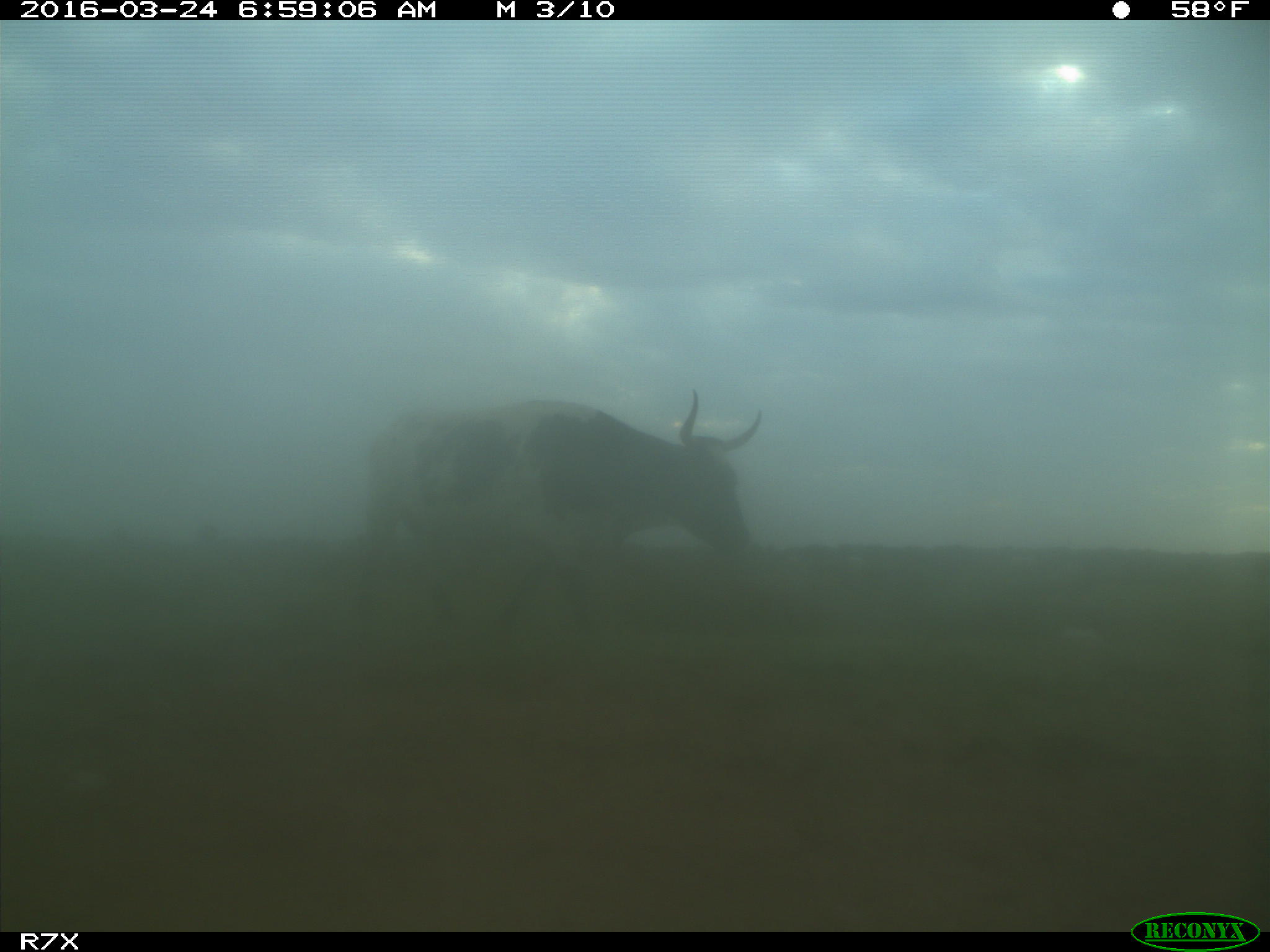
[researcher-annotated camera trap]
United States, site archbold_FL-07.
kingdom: Animalia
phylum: Chordata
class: Mammalia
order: Artiodactyla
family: Bovidae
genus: Bos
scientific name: Bos taurus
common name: domestic cow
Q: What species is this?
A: Bos taurus (domestic cow).